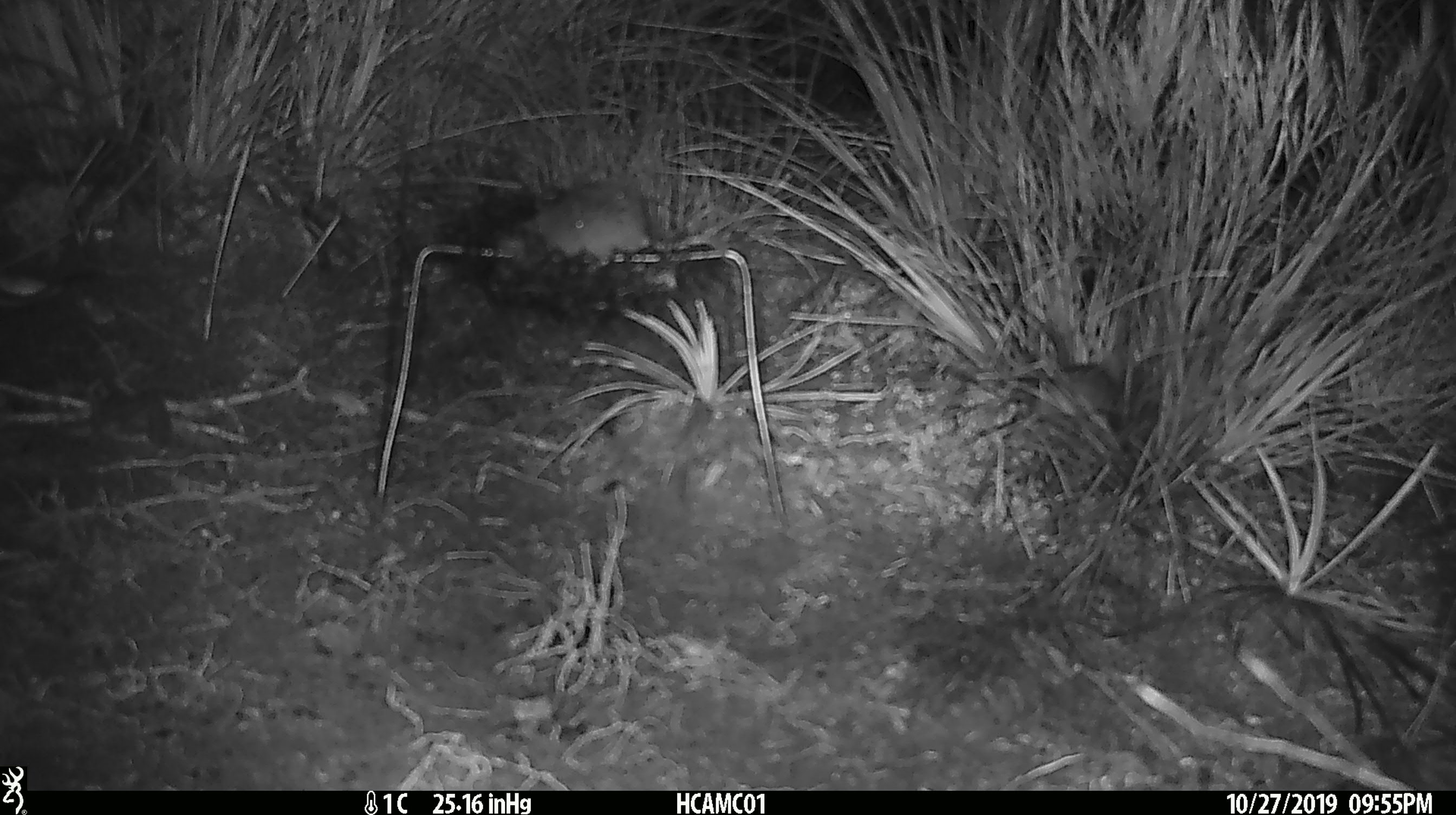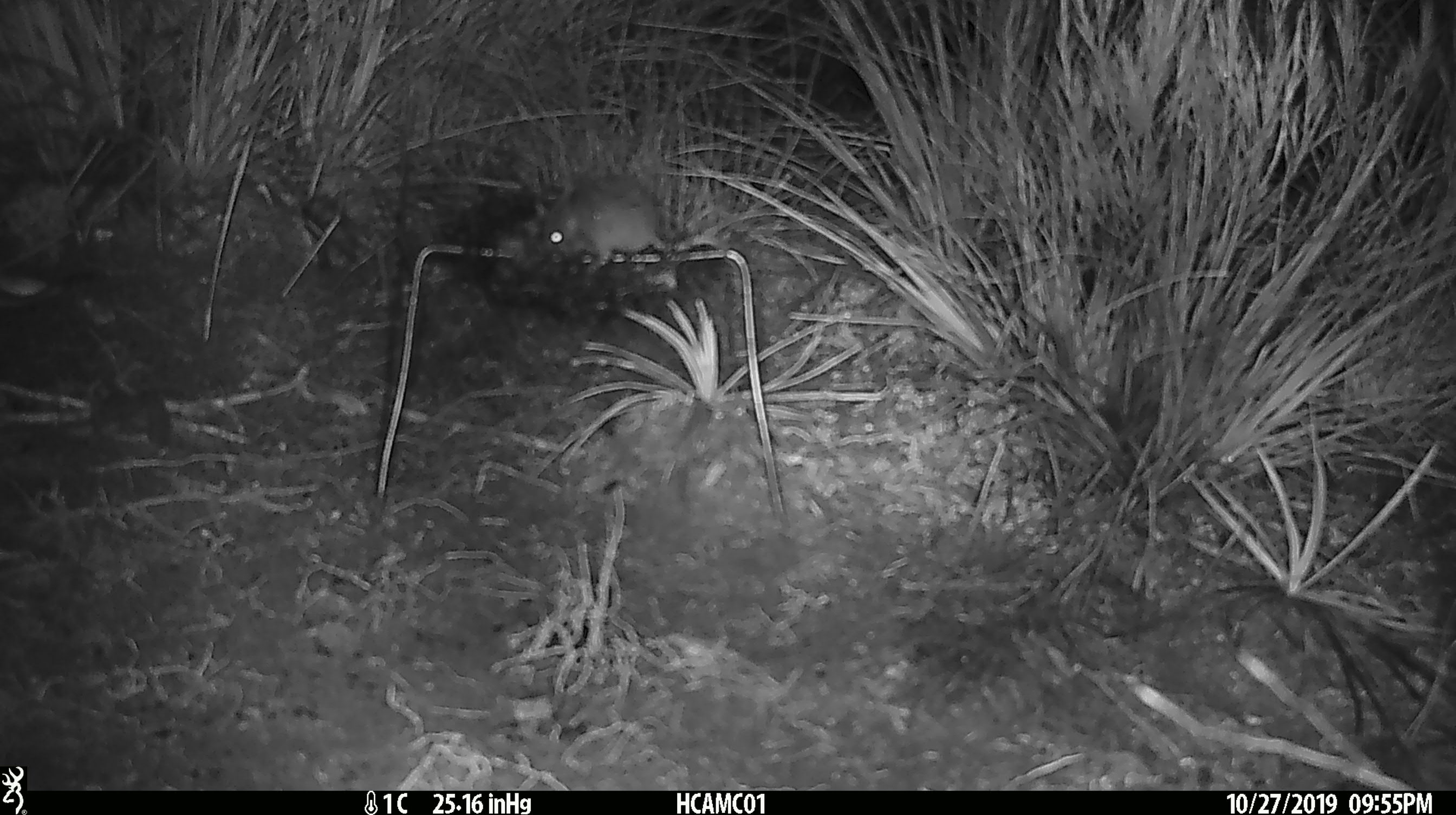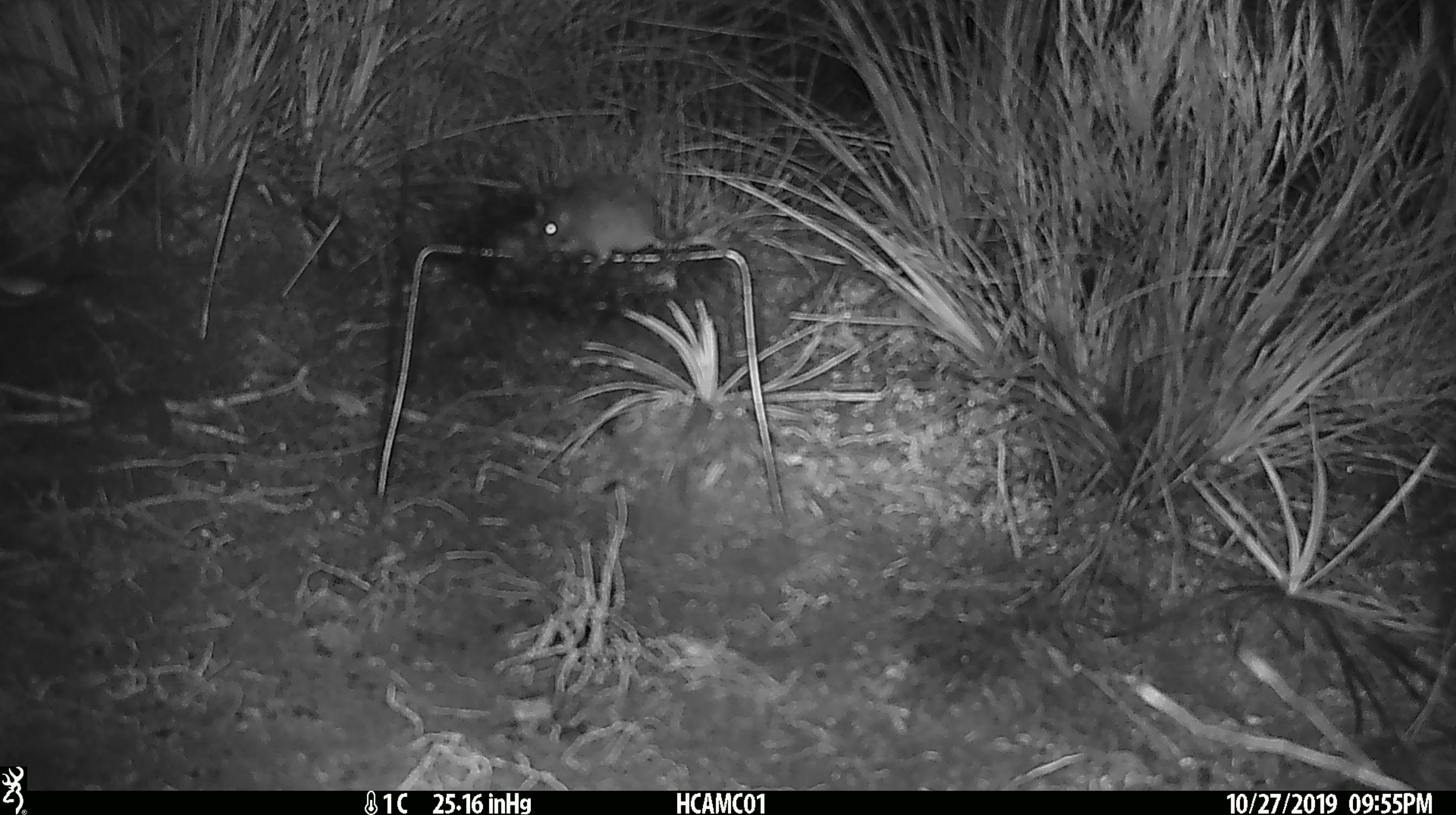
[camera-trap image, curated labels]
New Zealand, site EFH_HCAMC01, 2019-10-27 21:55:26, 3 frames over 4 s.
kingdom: Animalia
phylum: Chordata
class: Mammalia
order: Rodentia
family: Muridae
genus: Mus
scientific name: Mus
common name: mouse